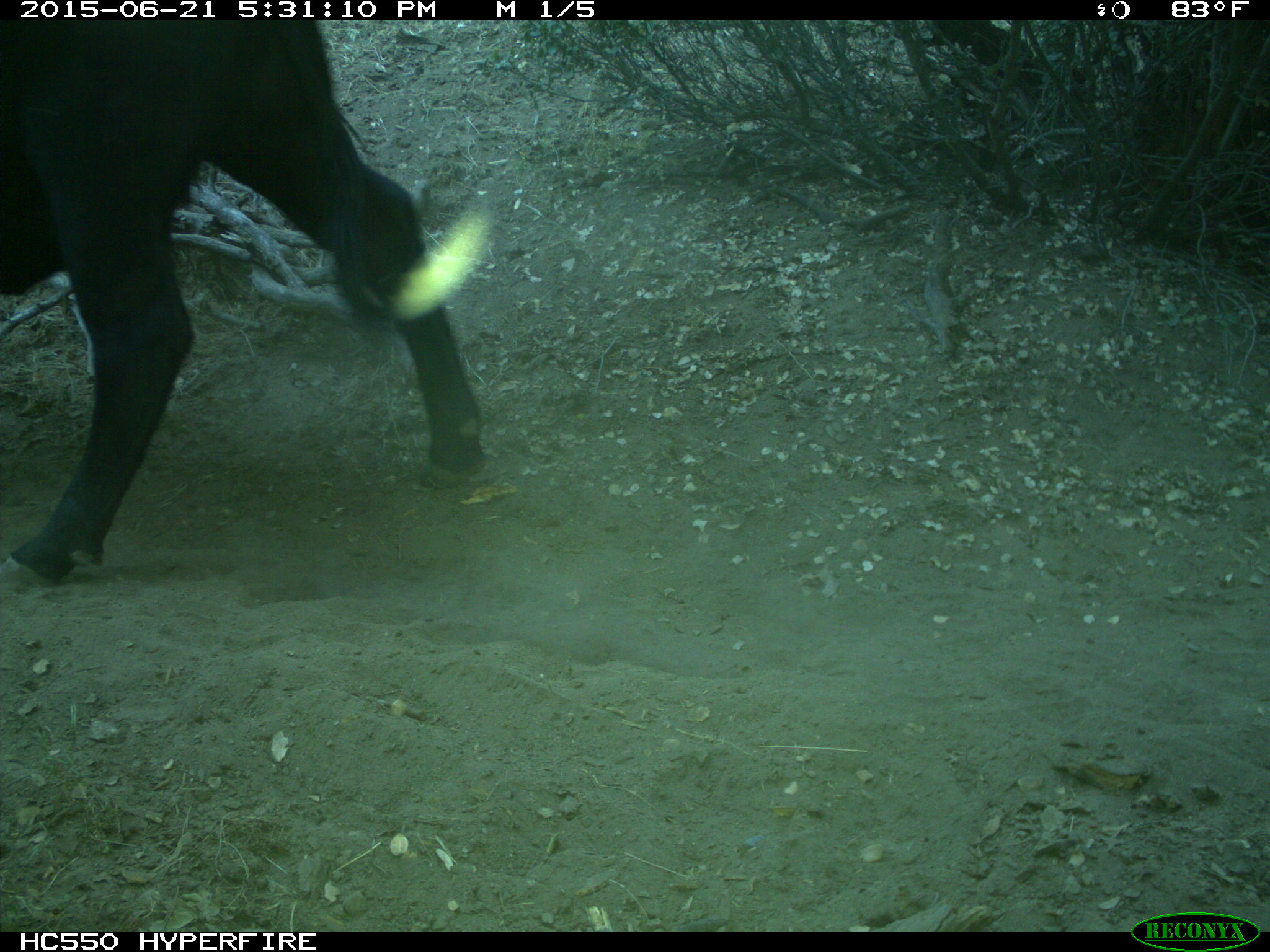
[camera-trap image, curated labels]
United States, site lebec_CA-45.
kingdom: Animalia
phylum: Chordata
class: Mammalia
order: Artiodactyla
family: Bovidae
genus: Bos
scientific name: Bos taurus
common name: domestic cow